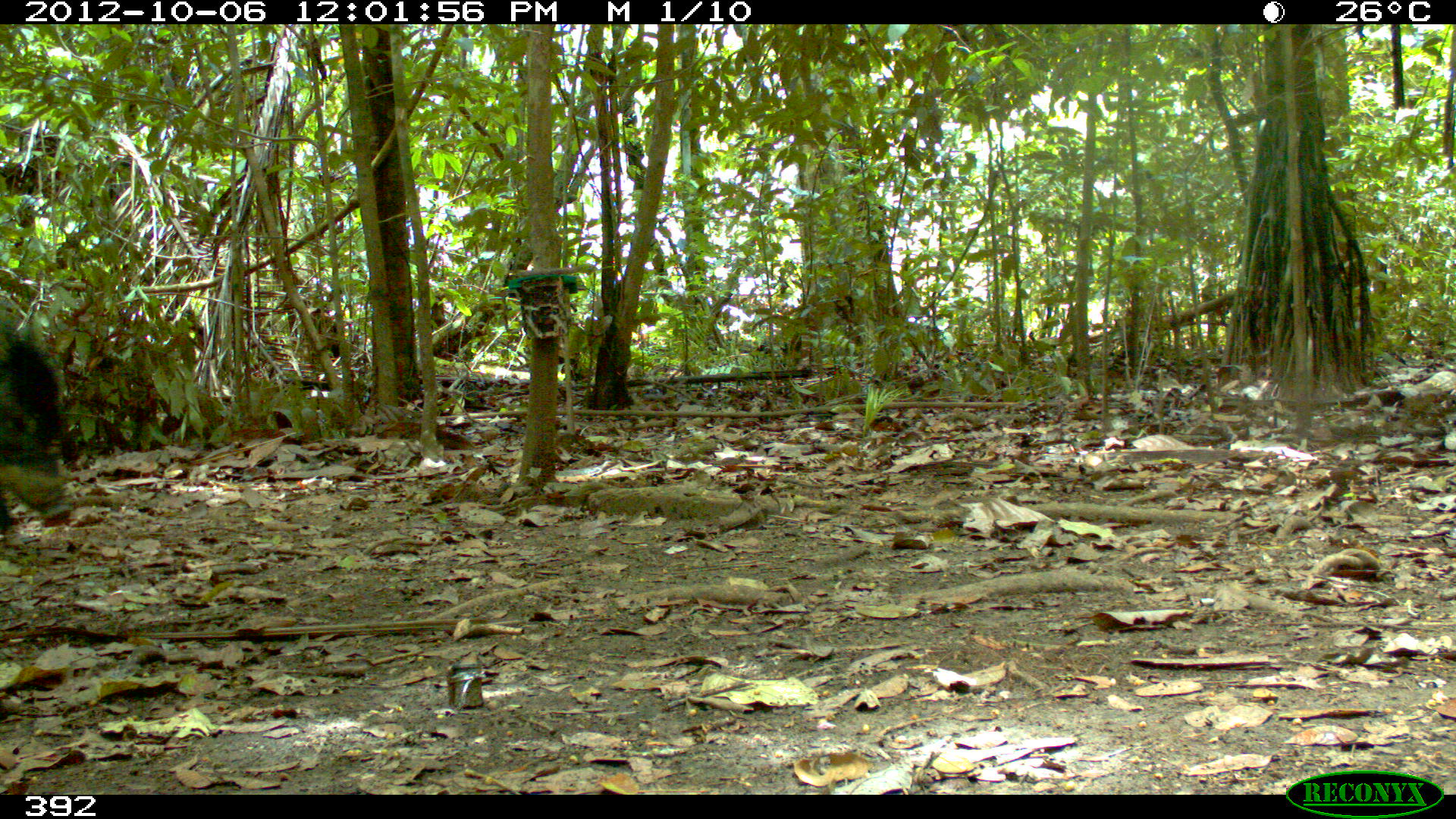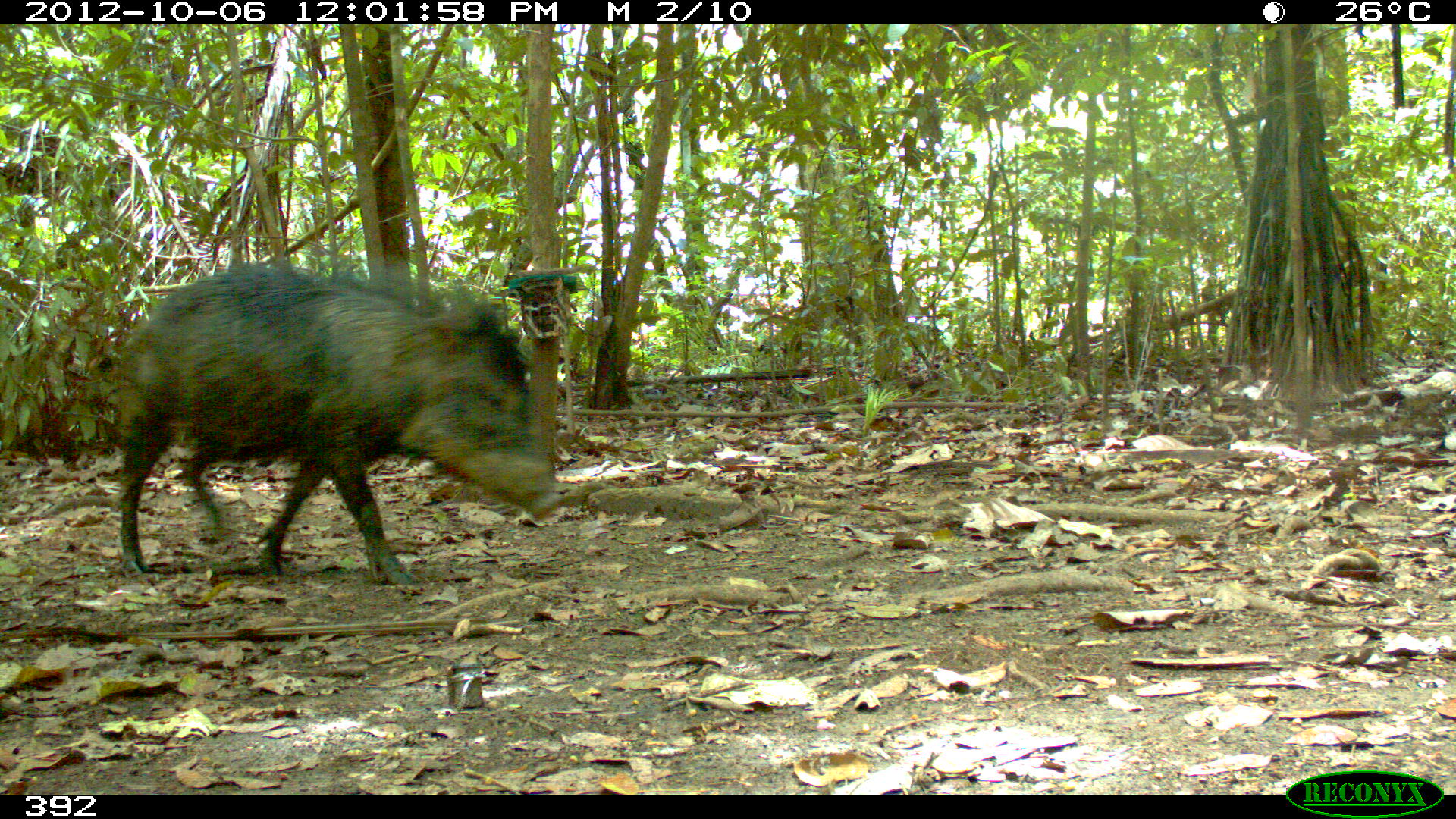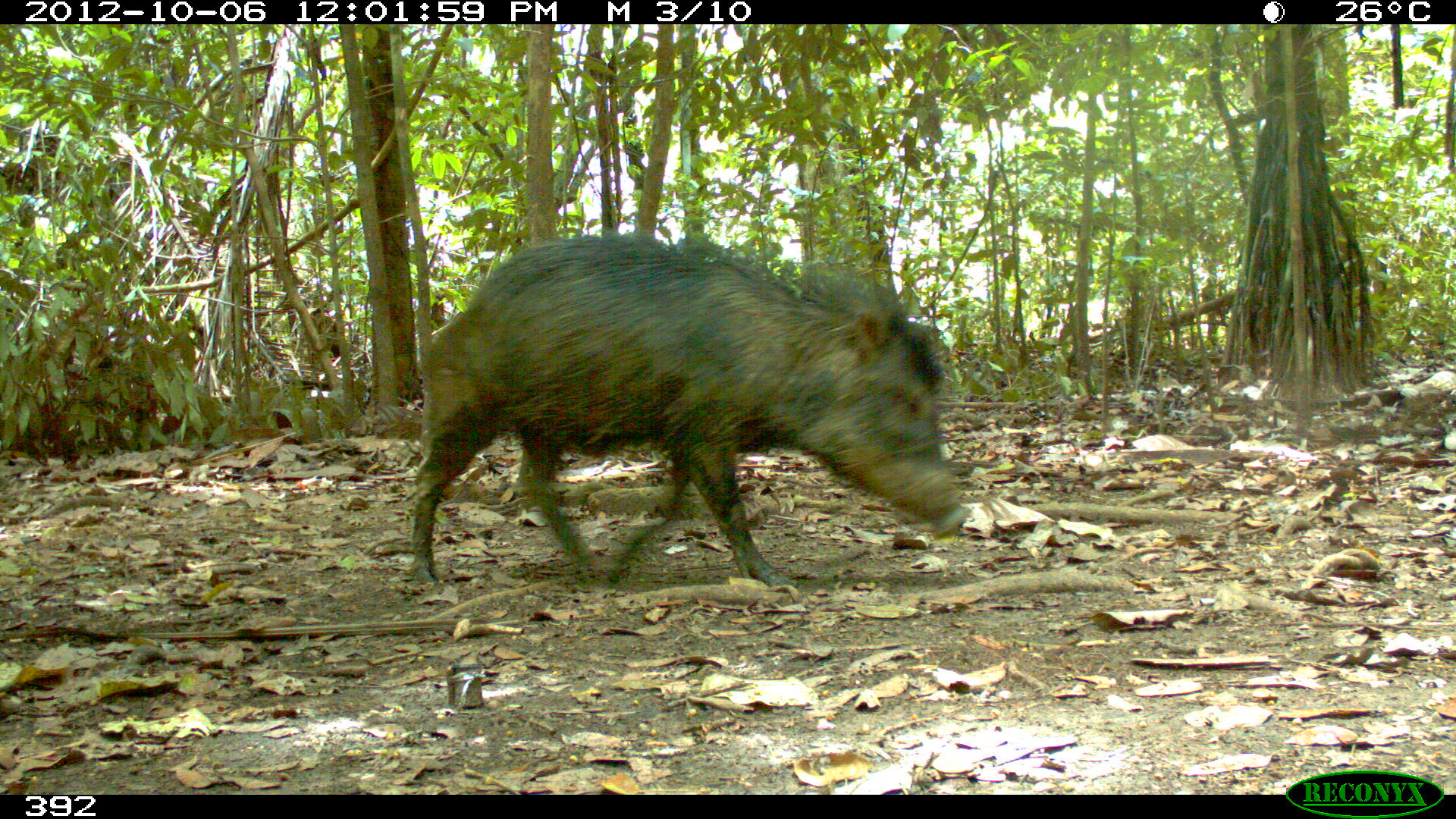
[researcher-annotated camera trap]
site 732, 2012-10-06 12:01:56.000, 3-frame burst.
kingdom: Animalia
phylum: Chordata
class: Mammalia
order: Artiodactyla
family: Tayassuidae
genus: Tayassu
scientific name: Tayassu pecari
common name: white-lipped peccary